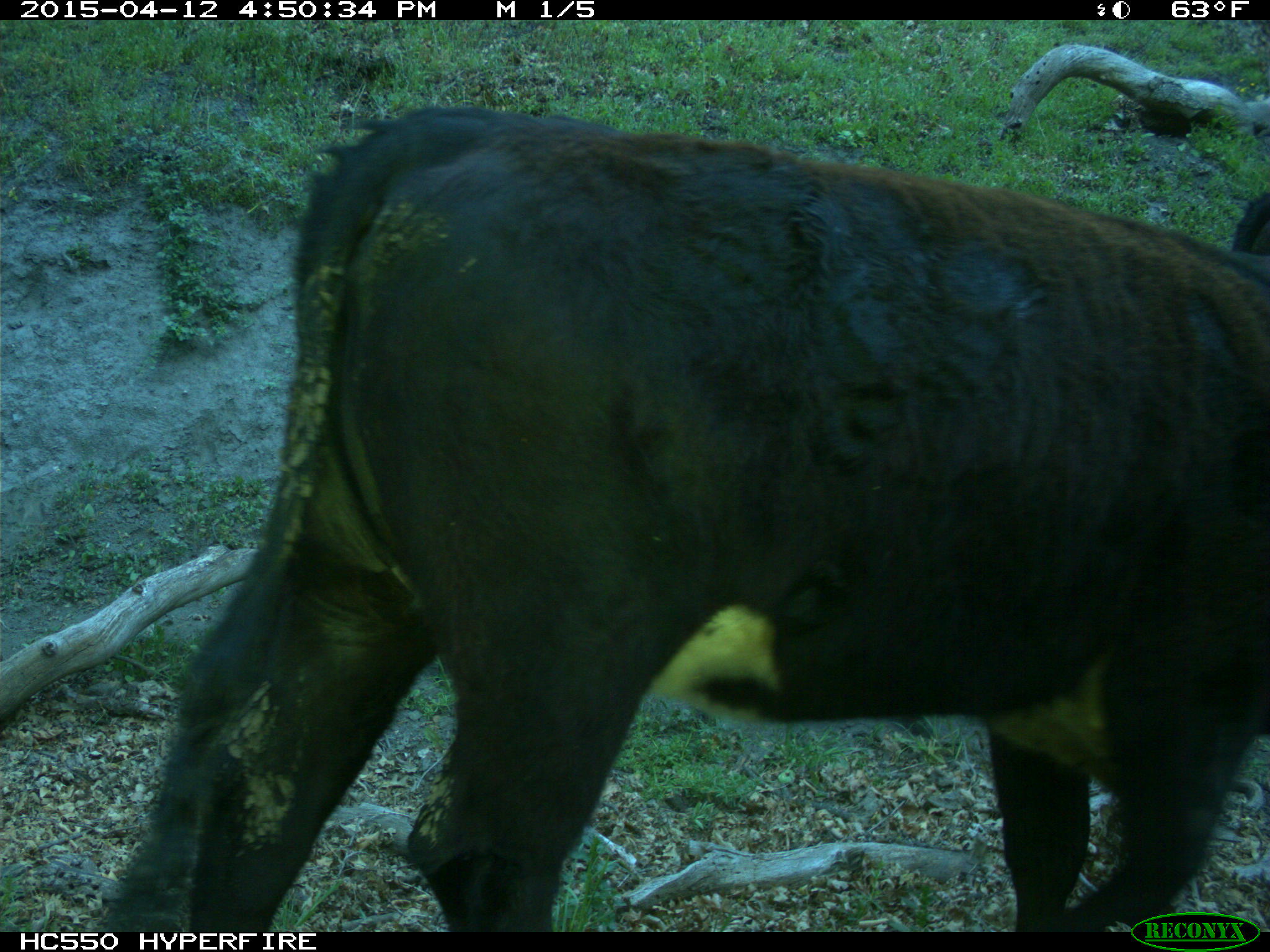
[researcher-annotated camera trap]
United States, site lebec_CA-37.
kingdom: Animalia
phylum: Chordata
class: Mammalia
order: Artiodactyla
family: Bovidae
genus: Bos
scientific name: Bos taurus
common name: domestic cow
Bos taurus (domestic cow).